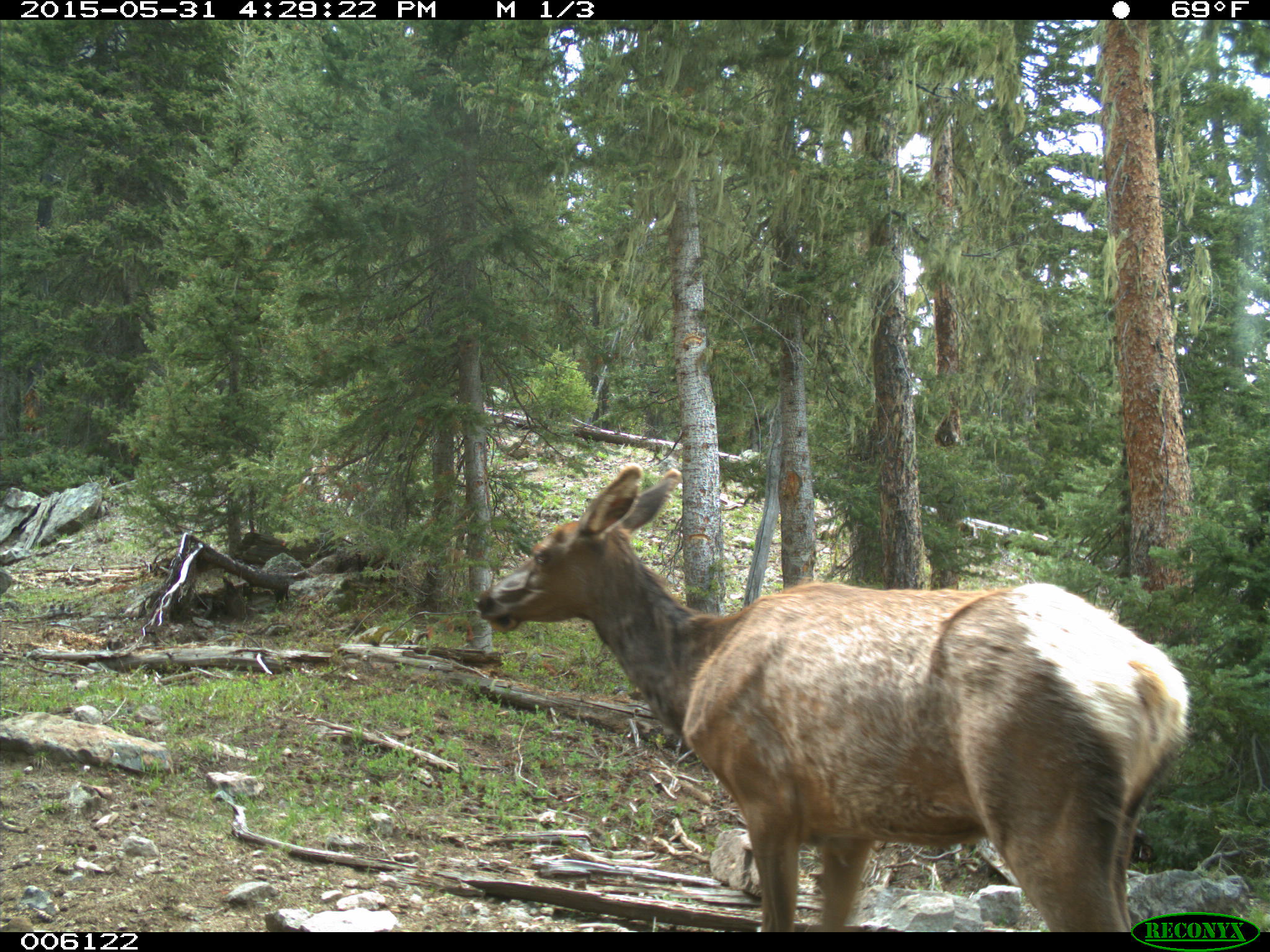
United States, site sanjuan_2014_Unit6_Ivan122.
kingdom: Animalia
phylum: Chordata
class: Mammalia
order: Artiodactyla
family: Cervidae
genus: Cervus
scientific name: Cervus elaphus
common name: red deer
Cervus elaphus (red deer).